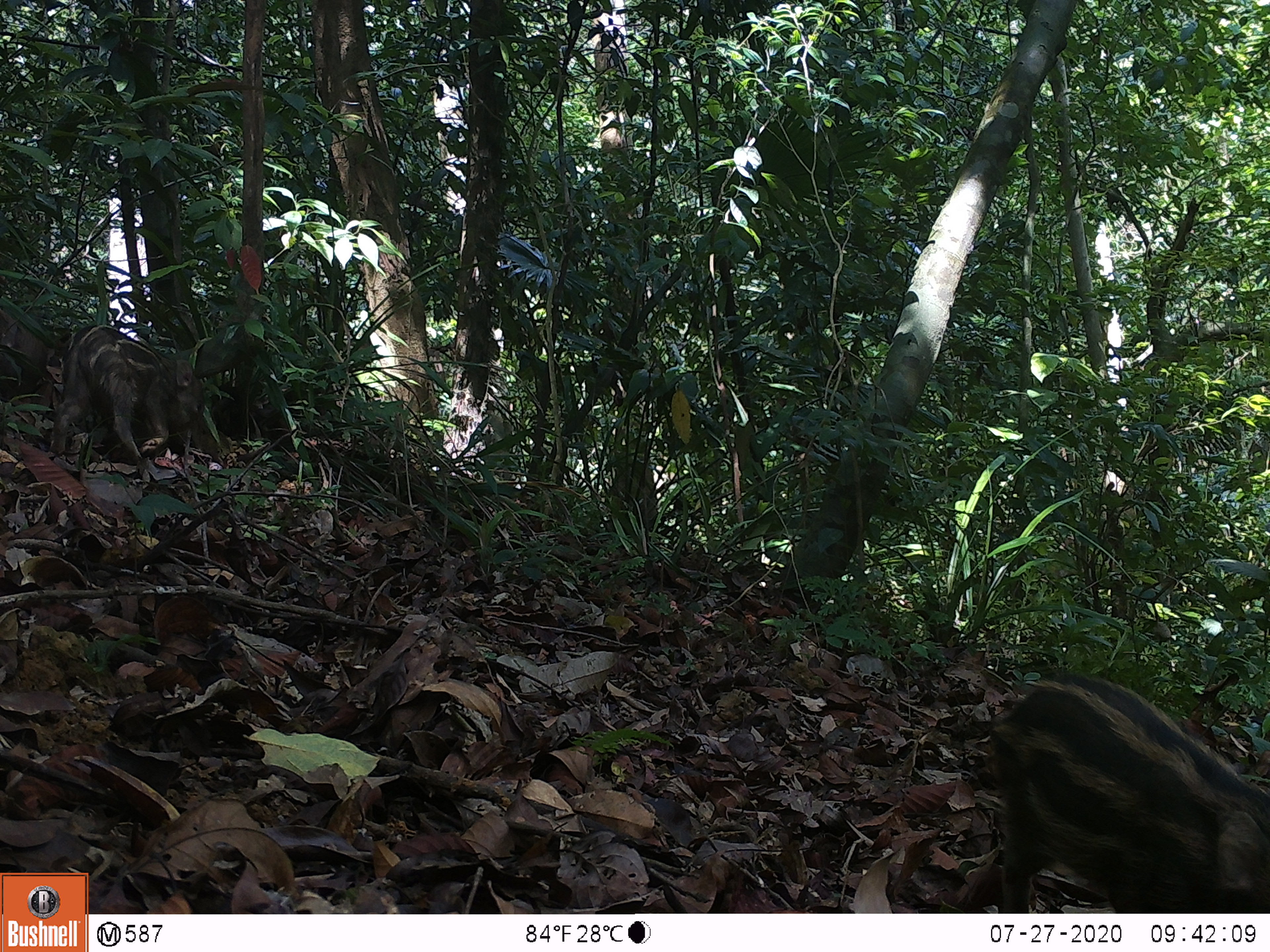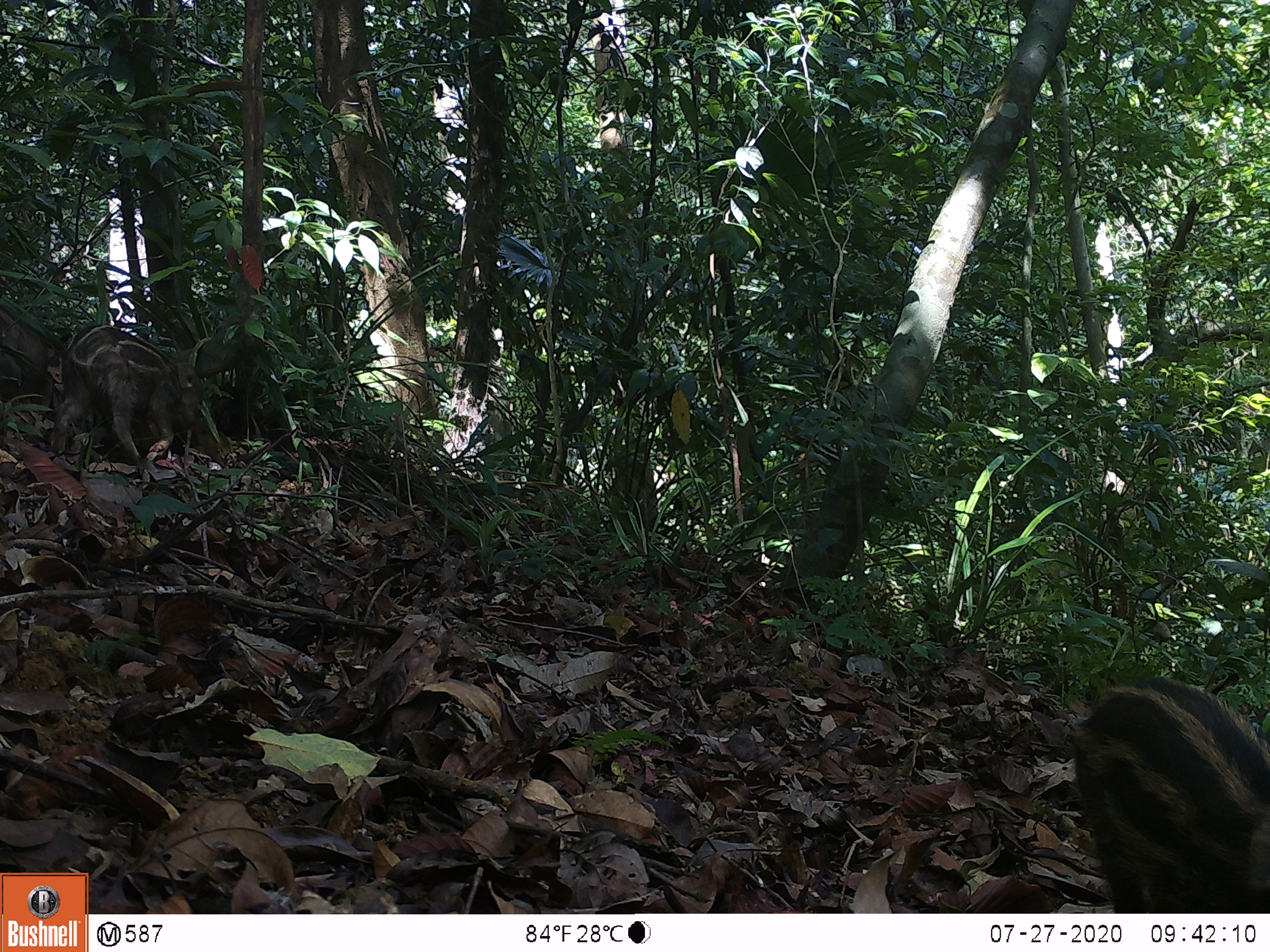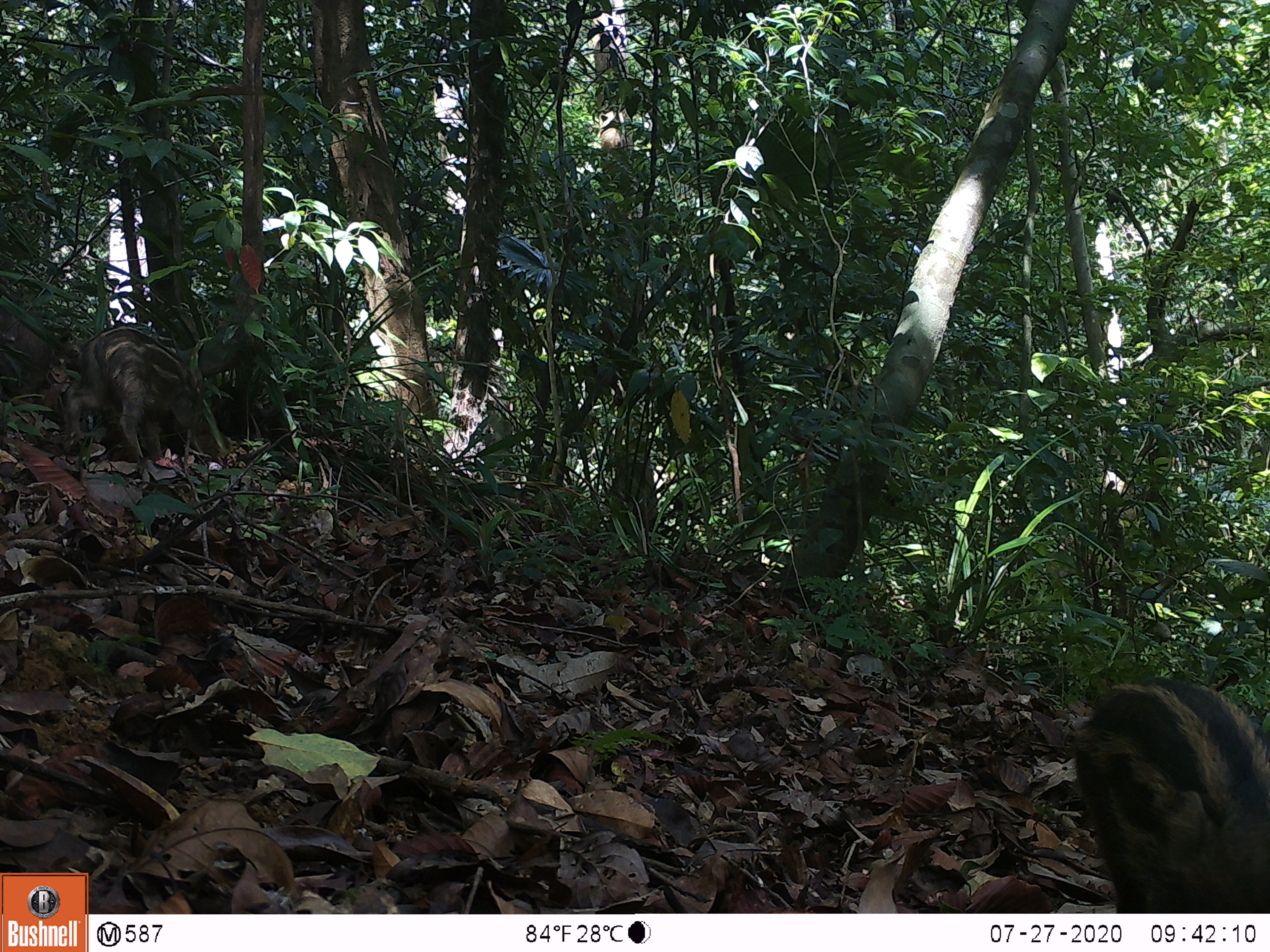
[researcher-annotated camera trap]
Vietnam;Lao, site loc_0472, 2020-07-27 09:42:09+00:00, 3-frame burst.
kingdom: Animalia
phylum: Chordata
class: Mammalia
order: Artiodactyla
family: Suidae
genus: Sus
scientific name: Sus scrofa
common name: eurasian wild pig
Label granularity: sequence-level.